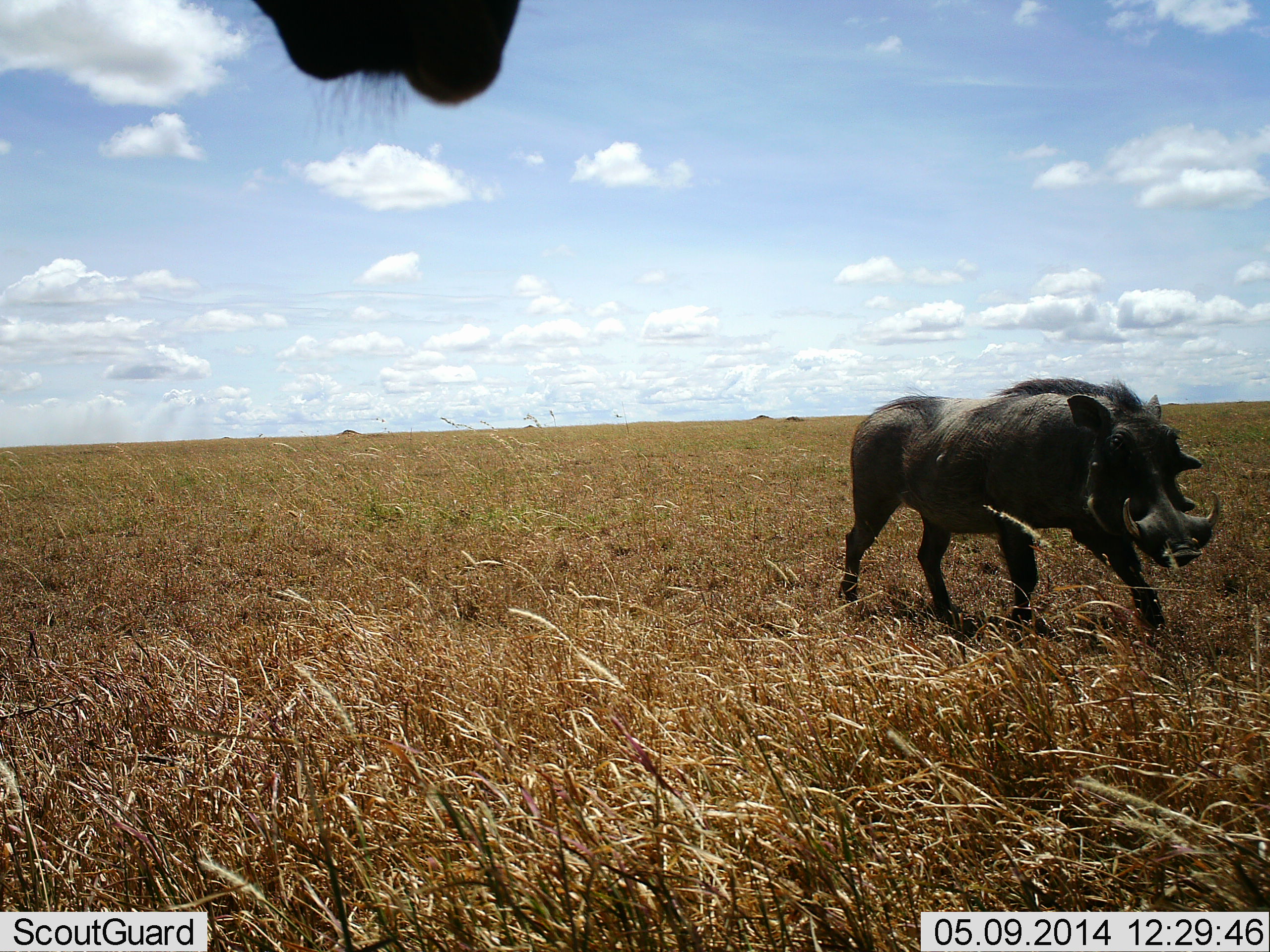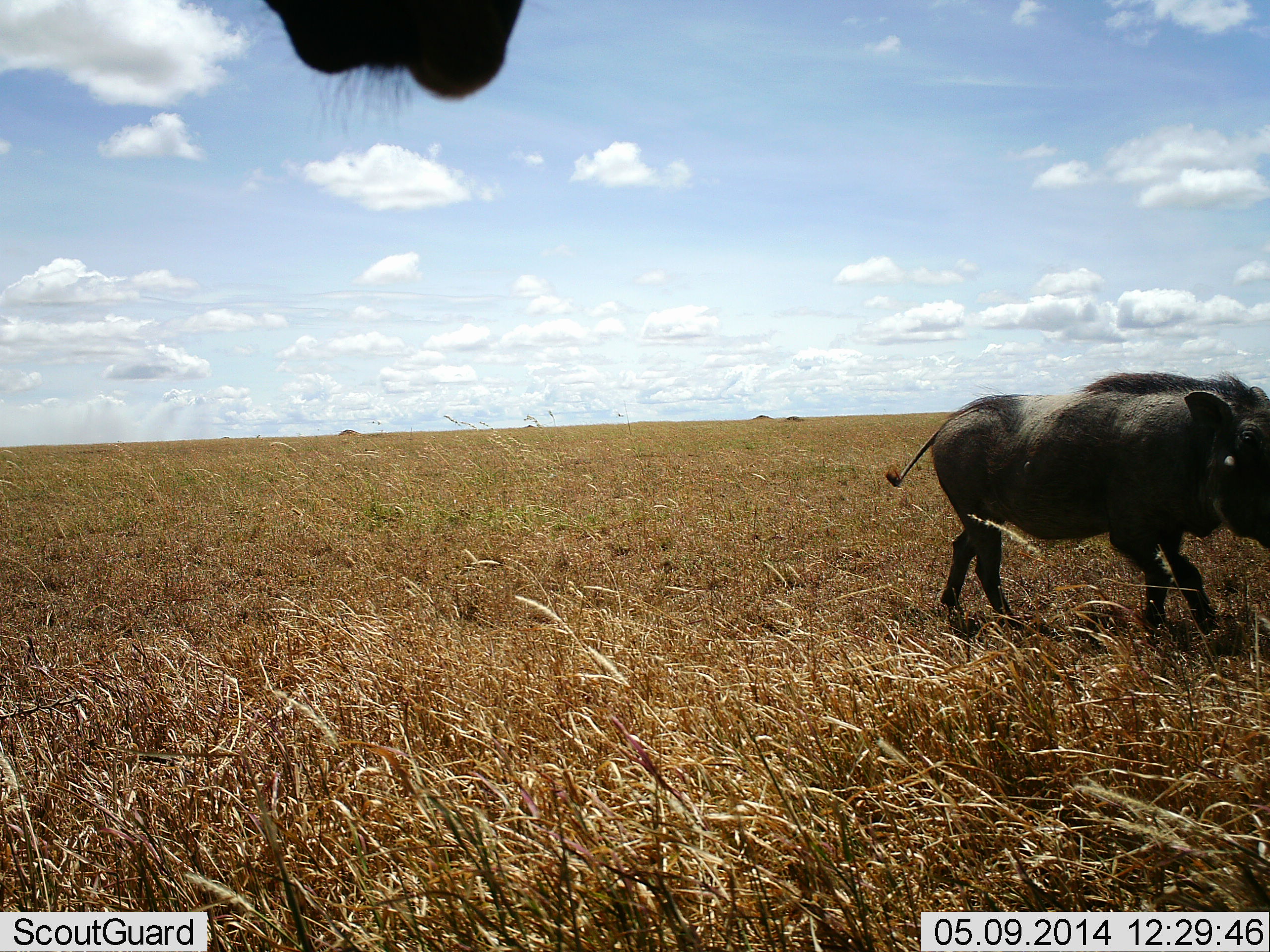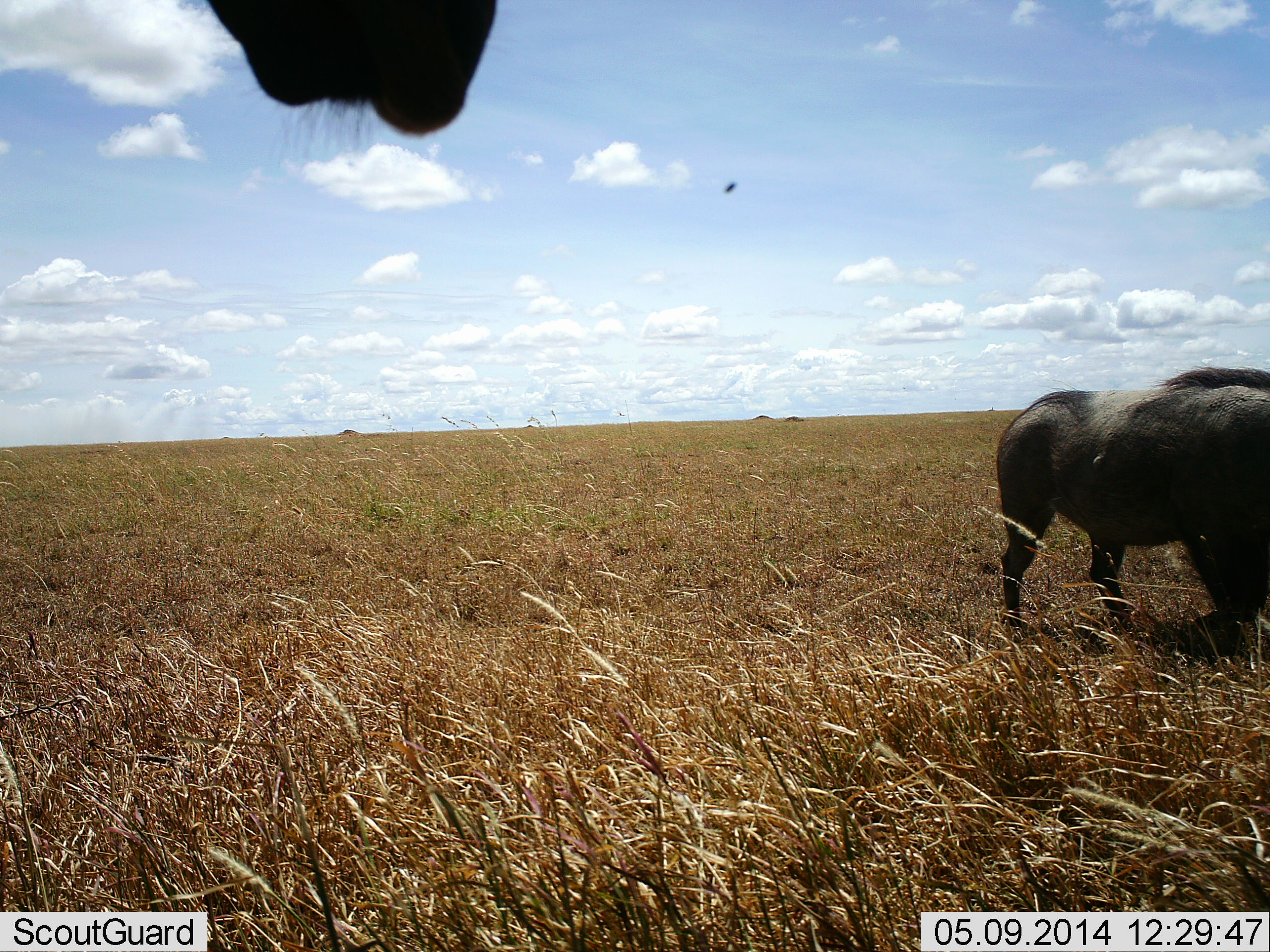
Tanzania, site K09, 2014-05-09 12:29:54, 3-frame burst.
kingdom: Animalia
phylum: Chordata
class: Mammalia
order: Artiodactyla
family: Suidae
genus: Phacochoerus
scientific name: Phacochoerus africanus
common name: warthog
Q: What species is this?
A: Warthog (Phacochoerus africanus).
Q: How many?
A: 1.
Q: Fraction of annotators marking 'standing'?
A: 5%.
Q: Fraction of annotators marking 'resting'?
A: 0%.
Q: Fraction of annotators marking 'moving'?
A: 95%.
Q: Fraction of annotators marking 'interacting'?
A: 0%.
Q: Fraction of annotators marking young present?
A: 0%.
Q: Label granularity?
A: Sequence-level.